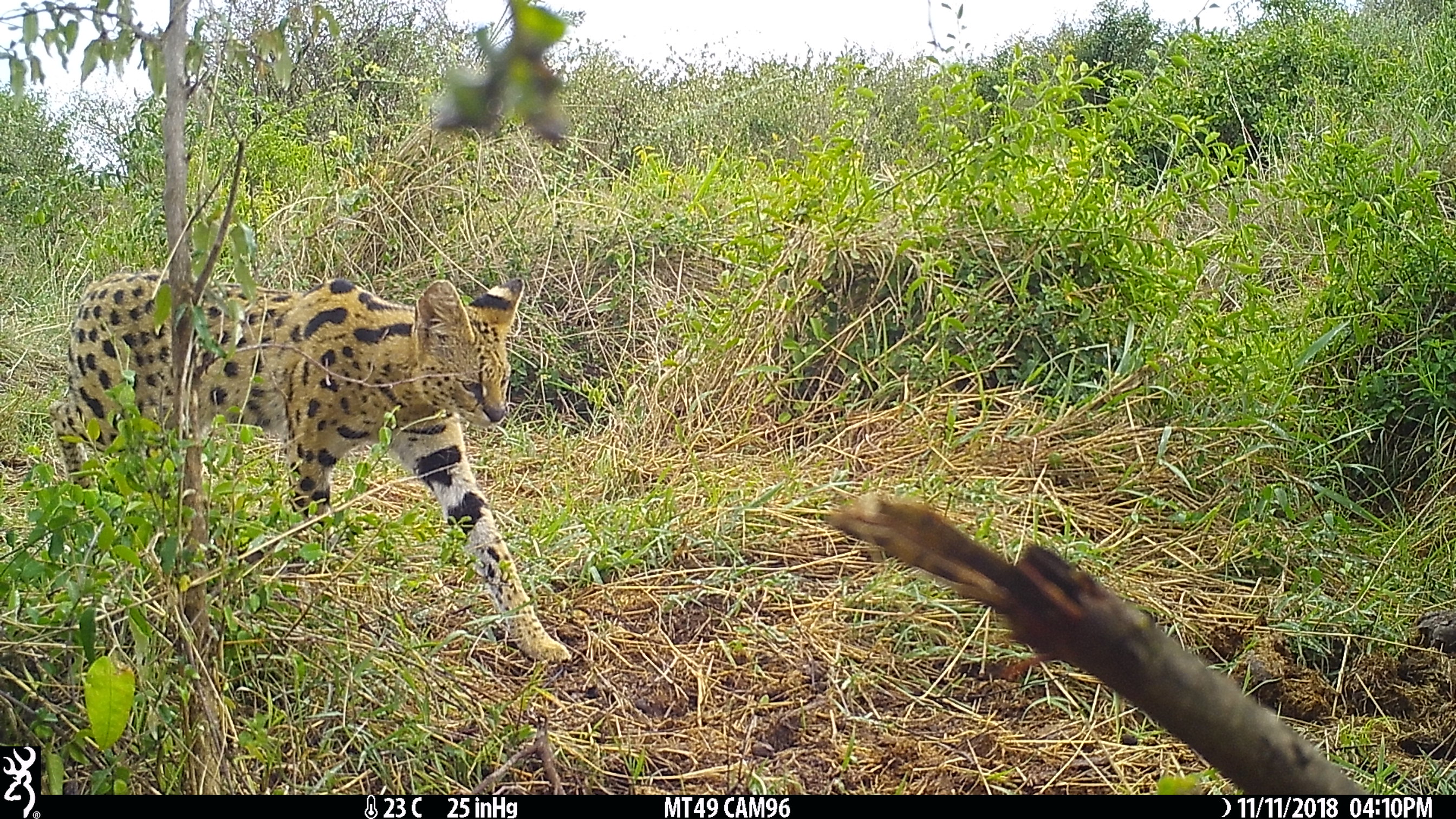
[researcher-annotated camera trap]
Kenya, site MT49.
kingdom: Animalia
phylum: Chordata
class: Mammalia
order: Carnivora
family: Felidae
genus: Leptailurus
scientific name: Leptailurus serval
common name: serval